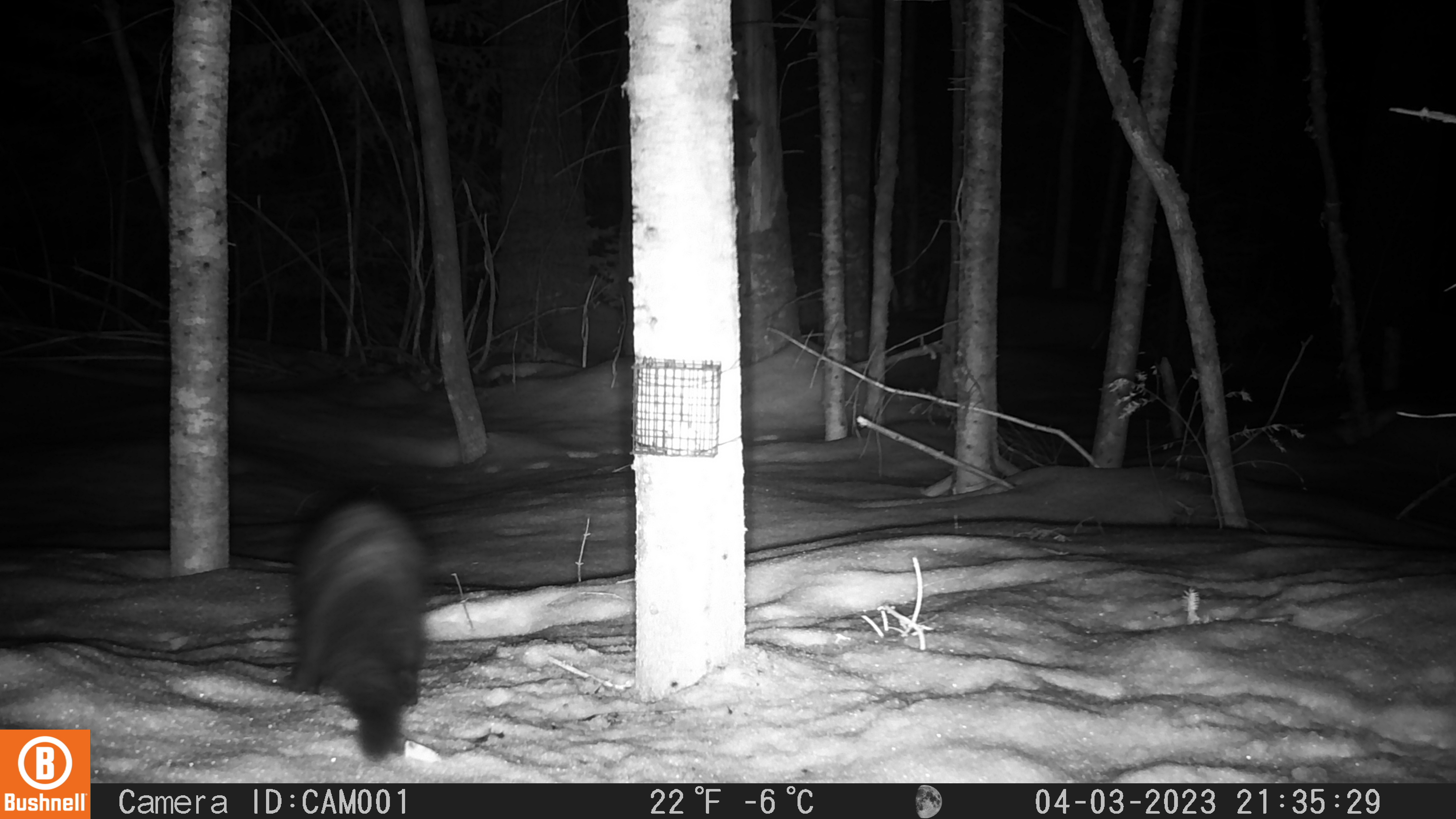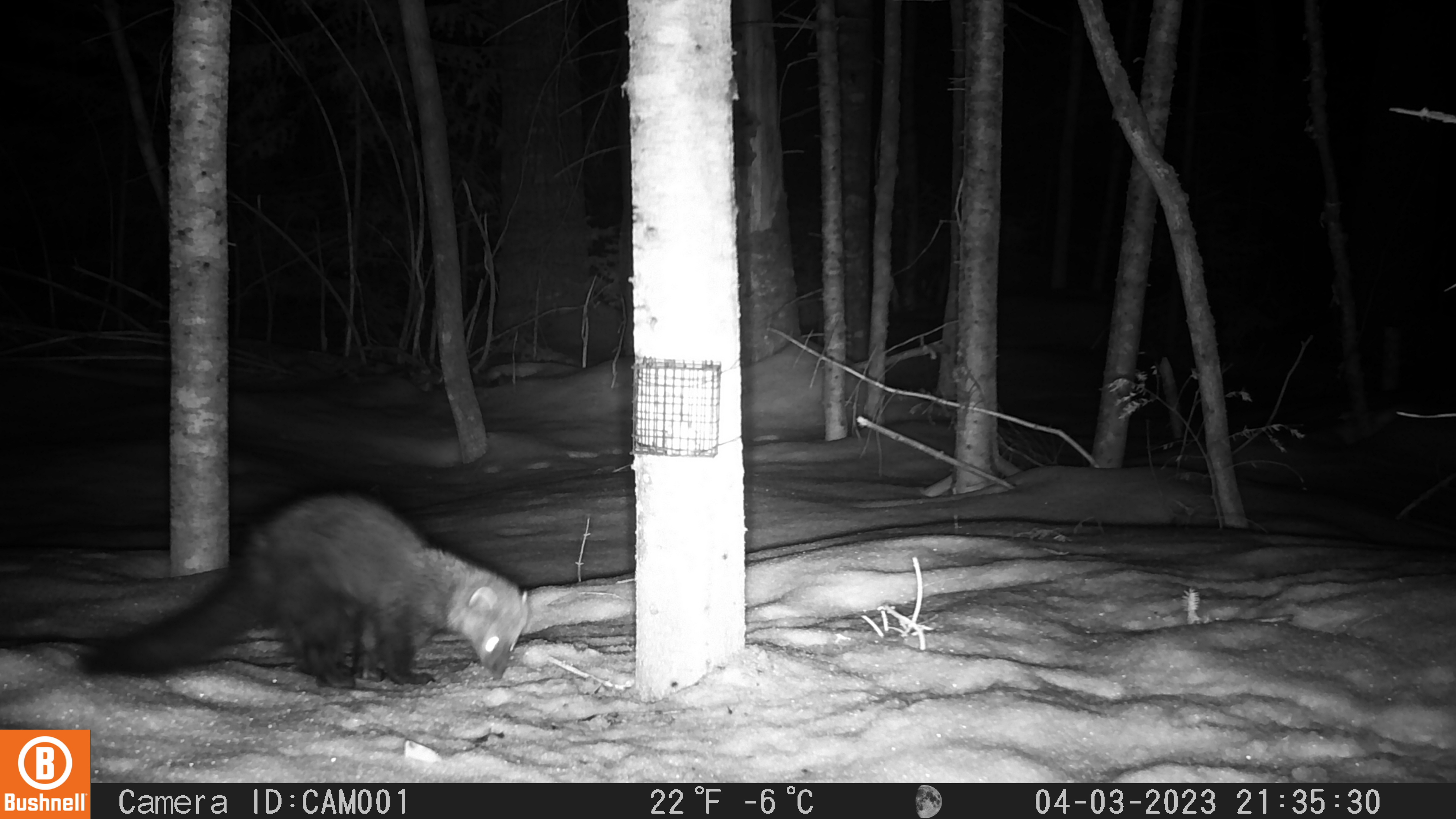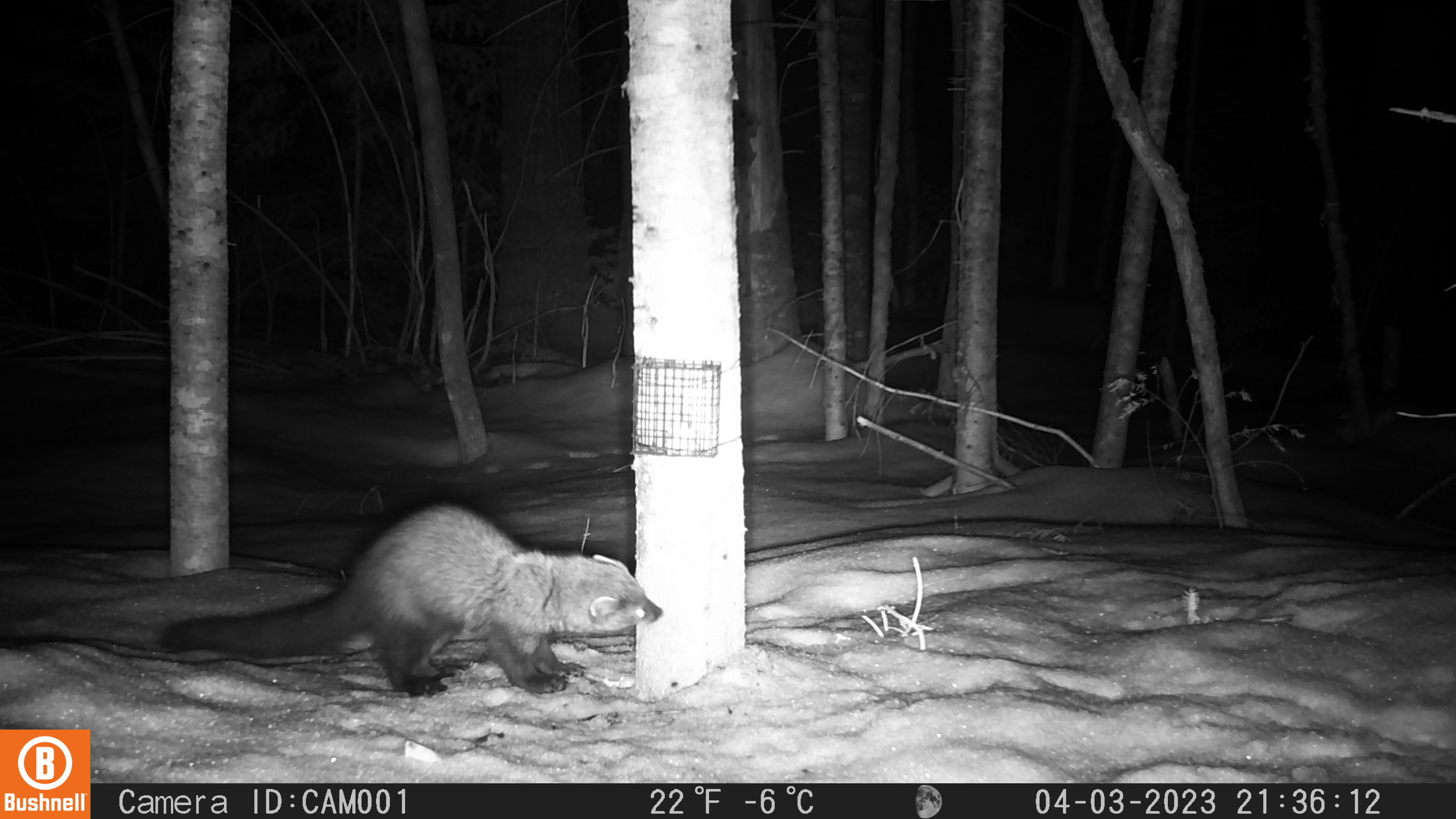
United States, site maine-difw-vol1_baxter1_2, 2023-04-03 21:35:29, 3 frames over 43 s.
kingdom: Animalia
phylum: Chordata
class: Mammalia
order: Carnivora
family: Mustelidae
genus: Pekania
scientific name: Pekania pennanti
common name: fisher